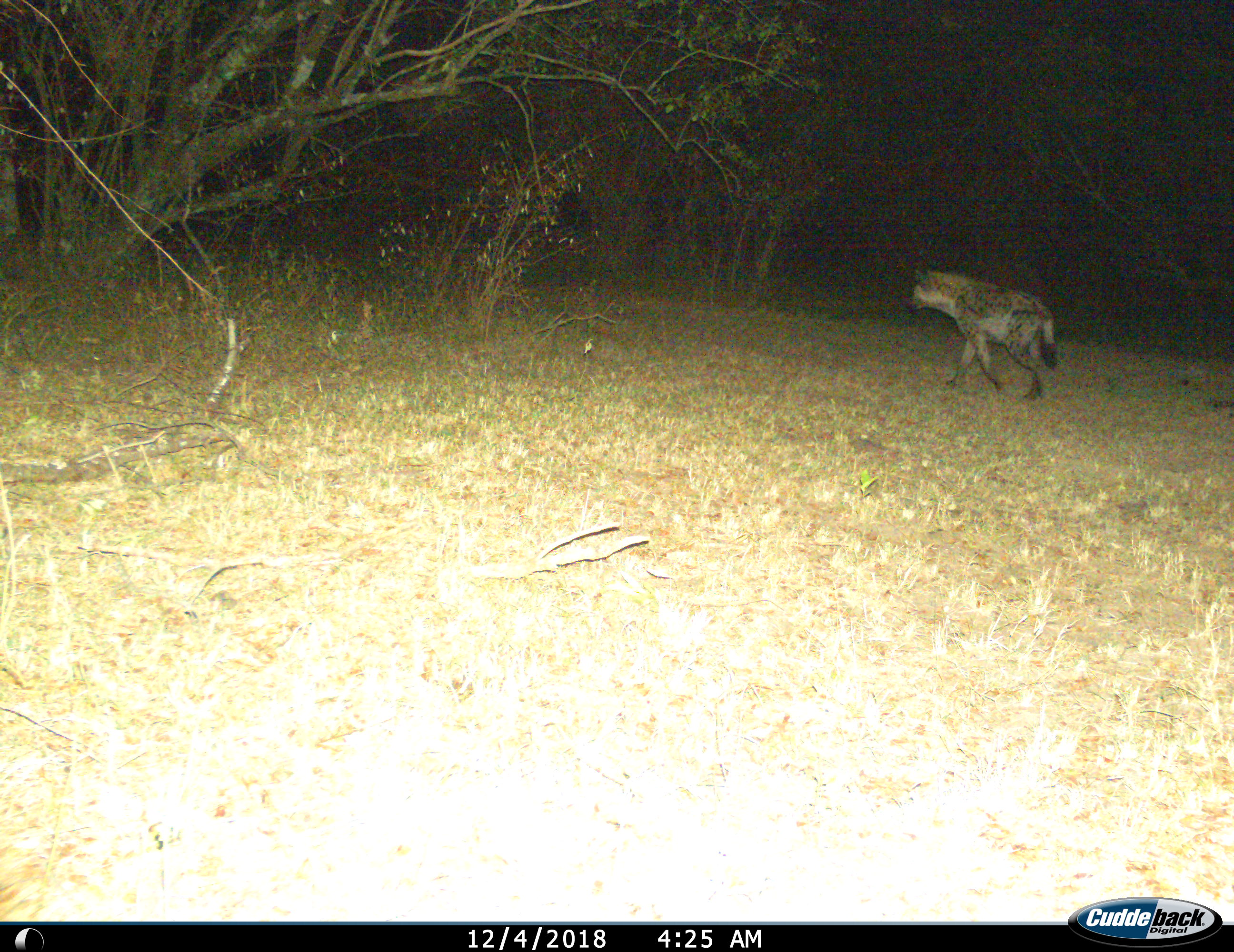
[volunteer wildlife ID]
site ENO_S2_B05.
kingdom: Animalia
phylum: Chordata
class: Mammalia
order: Carnivora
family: Hyaenidae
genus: Crocuta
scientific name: Crocuta crocuta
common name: spotted hyena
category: hyenaspotted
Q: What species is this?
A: Hyenaspotted (spotted hyena) (Crocuta crocuta).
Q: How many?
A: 1.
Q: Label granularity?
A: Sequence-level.